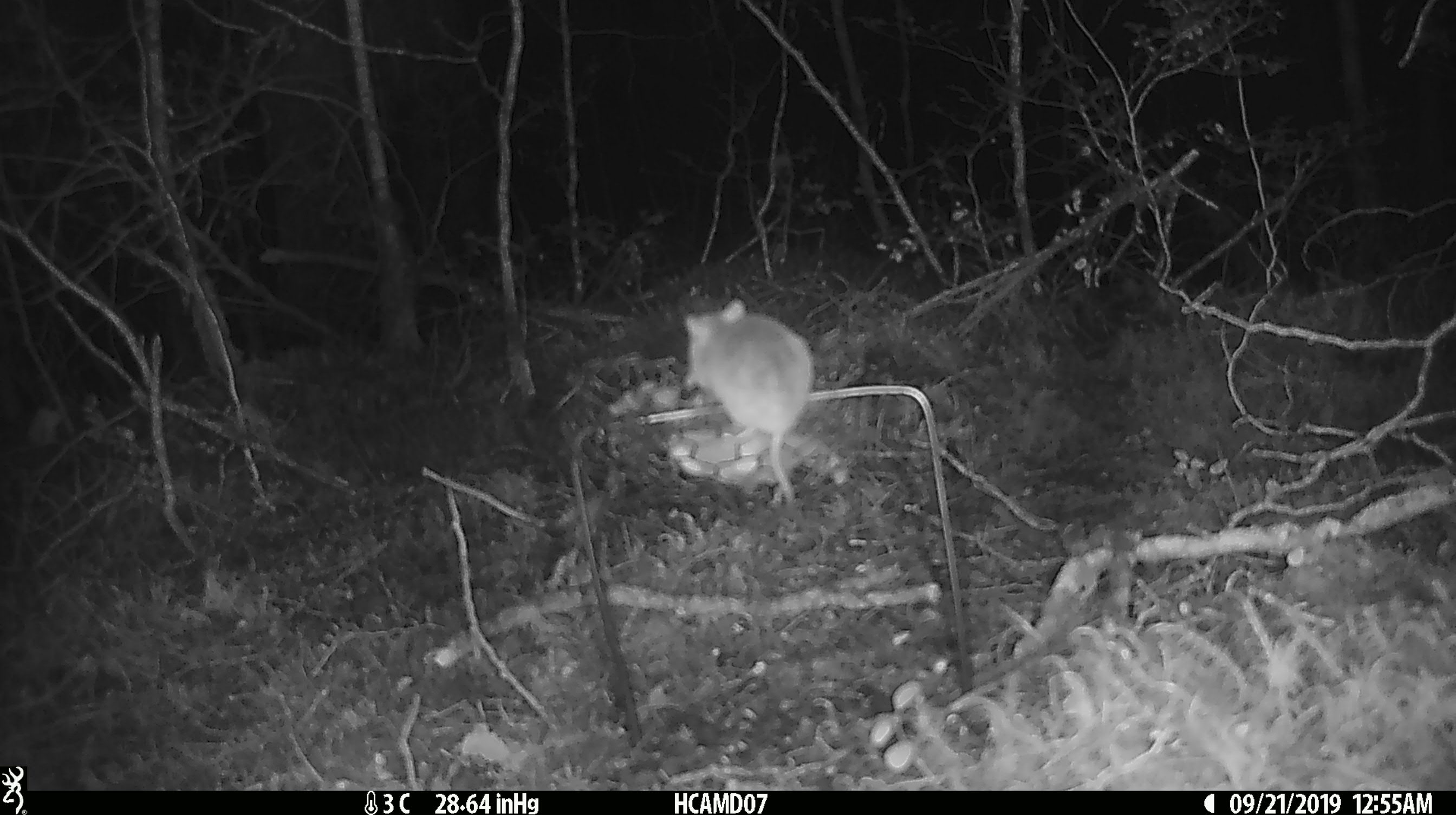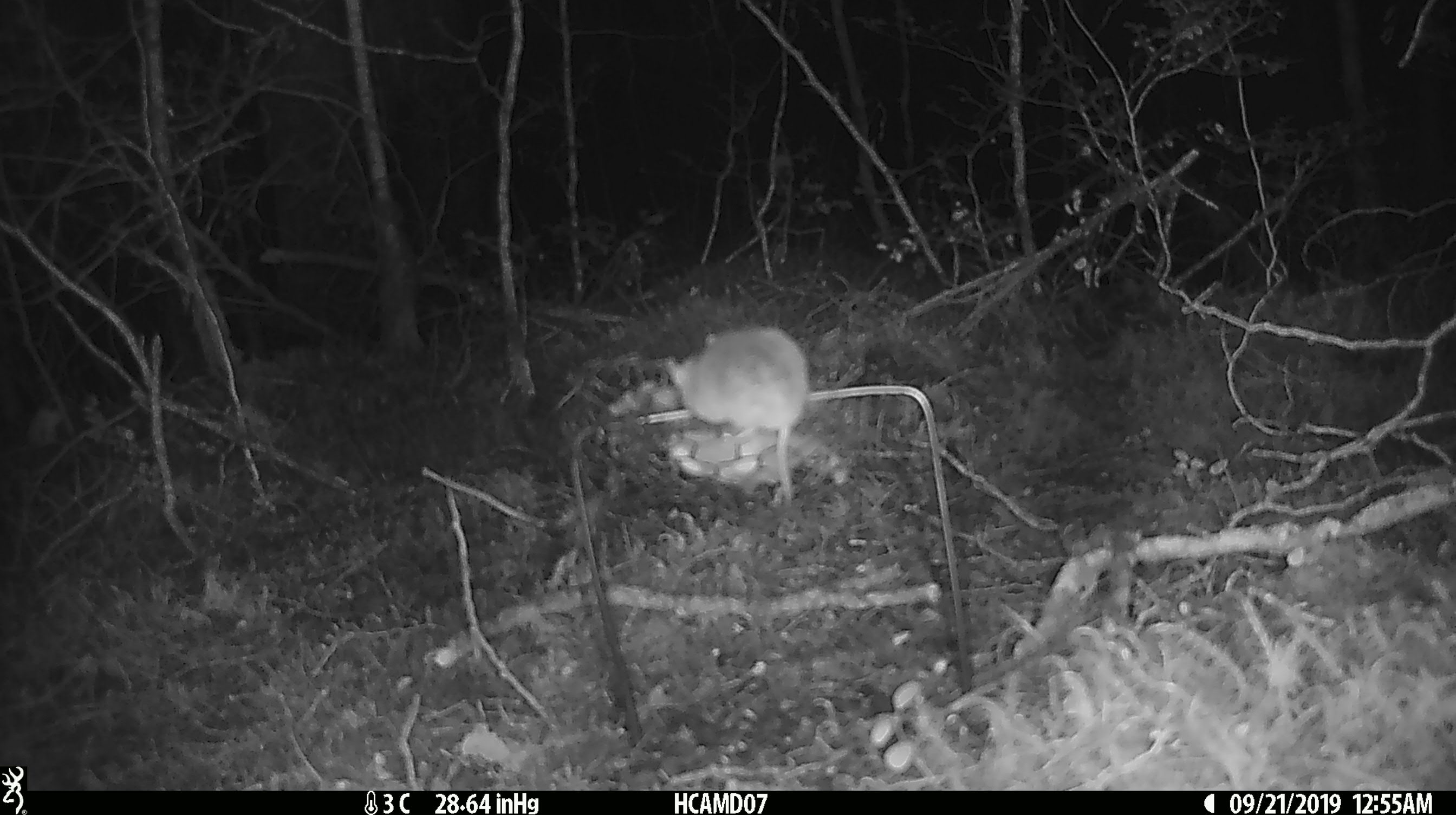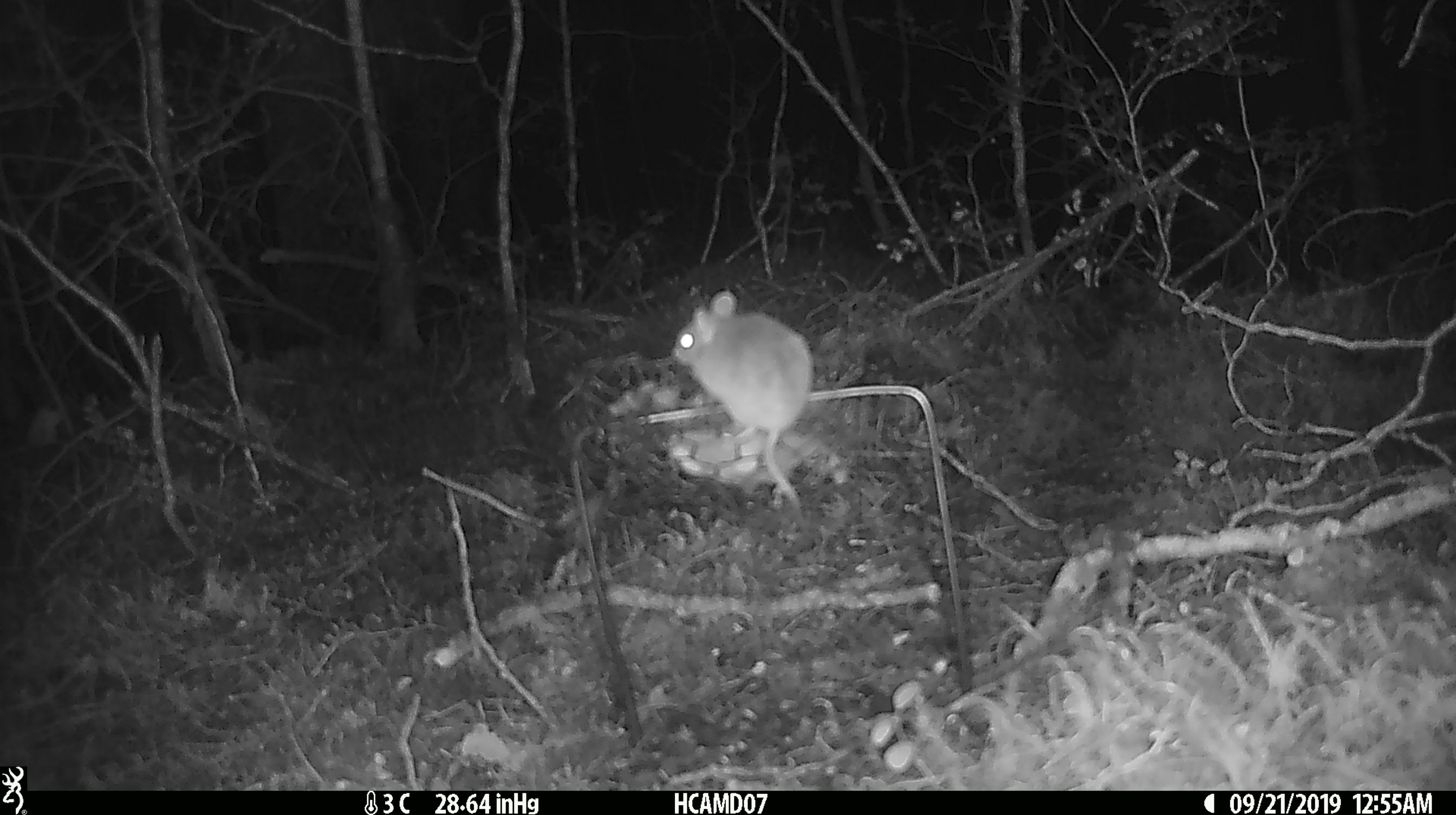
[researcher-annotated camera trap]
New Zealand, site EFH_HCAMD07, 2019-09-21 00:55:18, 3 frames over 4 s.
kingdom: Animalia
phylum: Chordata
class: Mammalia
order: Rodentia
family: Muridae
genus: Mus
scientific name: Mus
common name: mouse